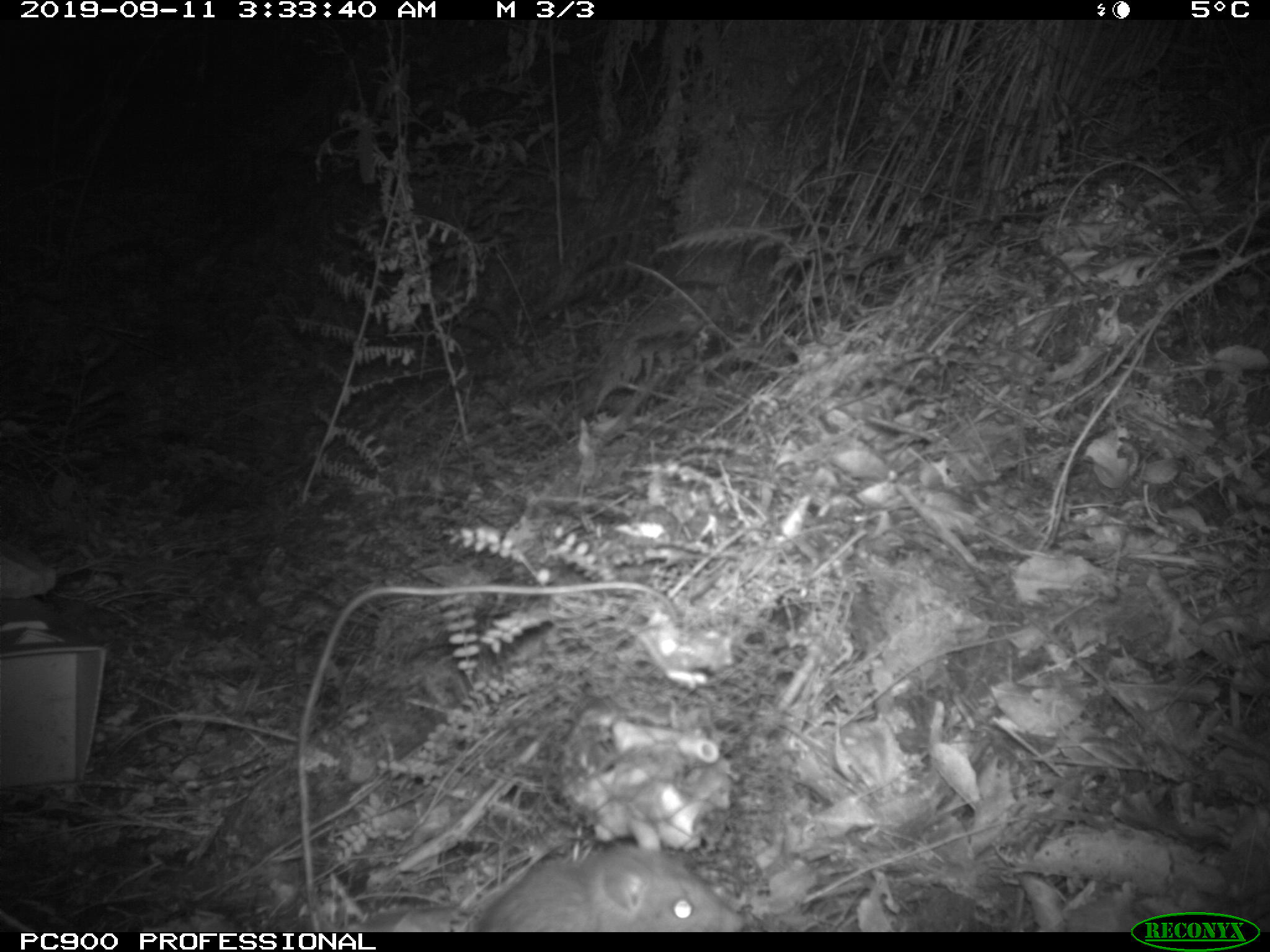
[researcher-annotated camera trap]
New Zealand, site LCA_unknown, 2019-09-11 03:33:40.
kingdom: Animalia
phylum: Chordata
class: Mammalia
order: Rodentia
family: Muridae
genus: Rattus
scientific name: Rattus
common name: rat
Rat (Rattus).